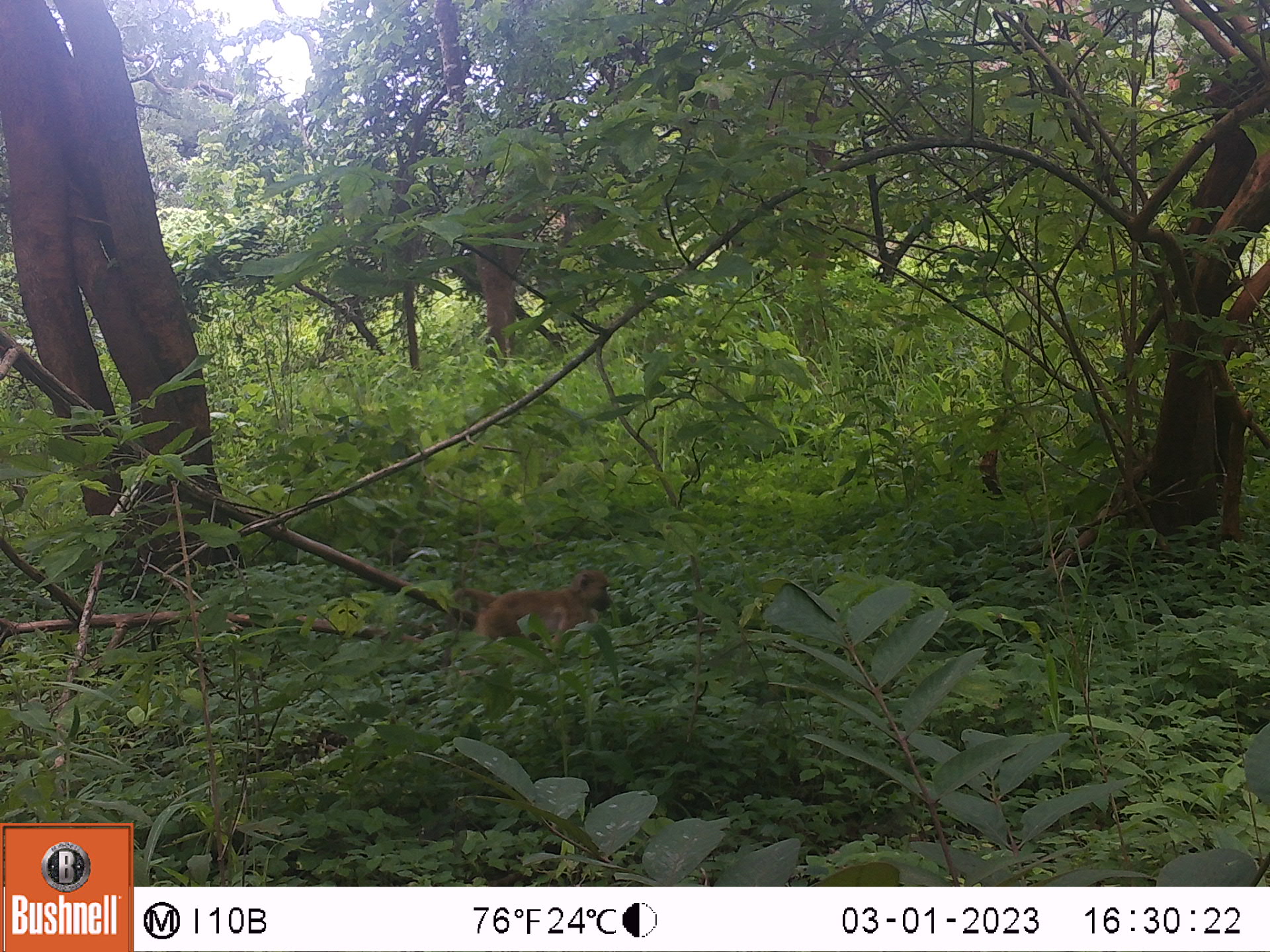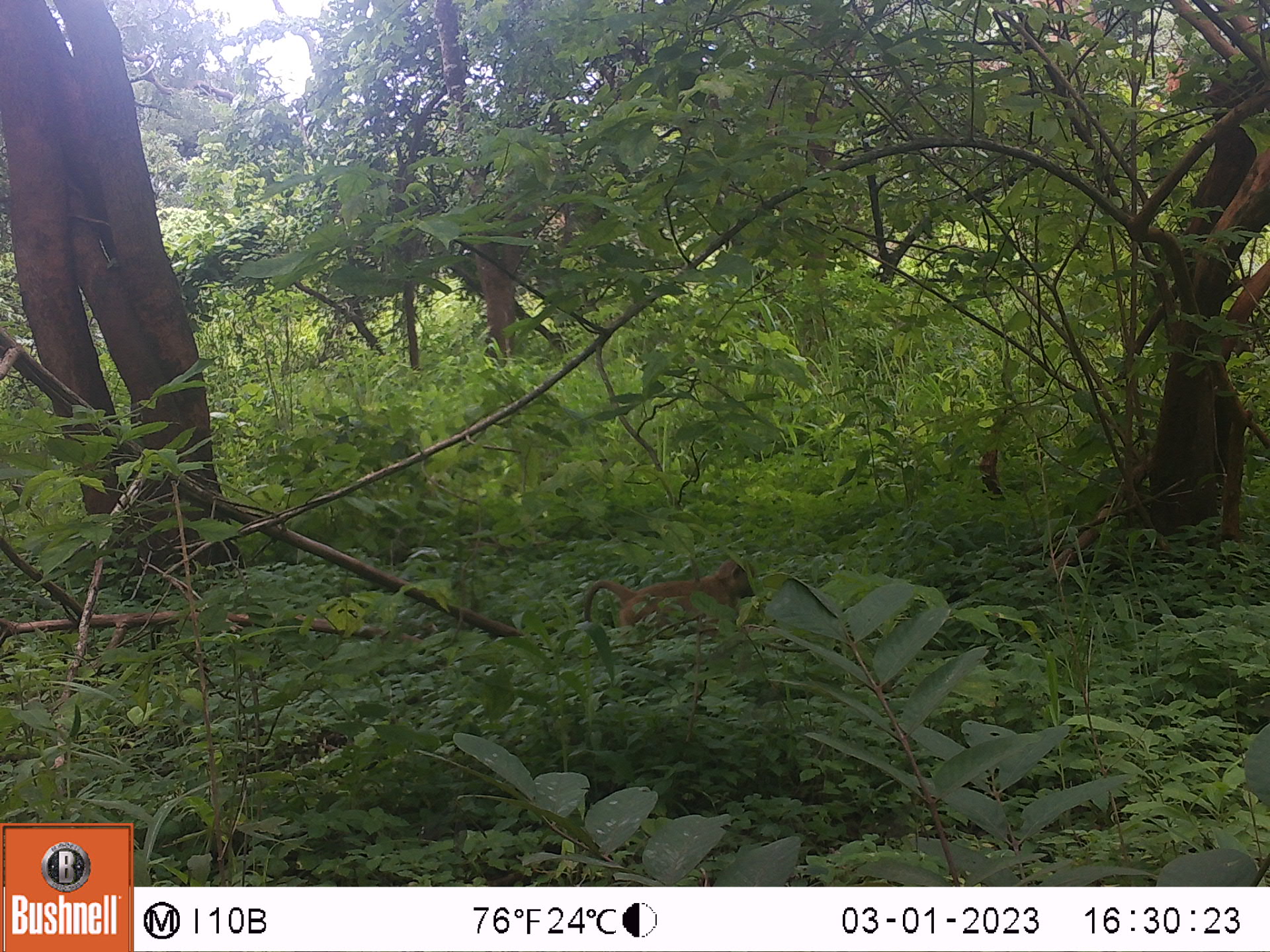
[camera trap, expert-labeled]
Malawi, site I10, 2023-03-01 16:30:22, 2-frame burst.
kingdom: Animalia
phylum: Chordata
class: Mammalia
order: Primates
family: Cercopithecidae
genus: Papio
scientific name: Papio cynocephalus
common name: yellow baboon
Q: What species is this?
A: Yellow baboon (Papio cynocephalus).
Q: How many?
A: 1.